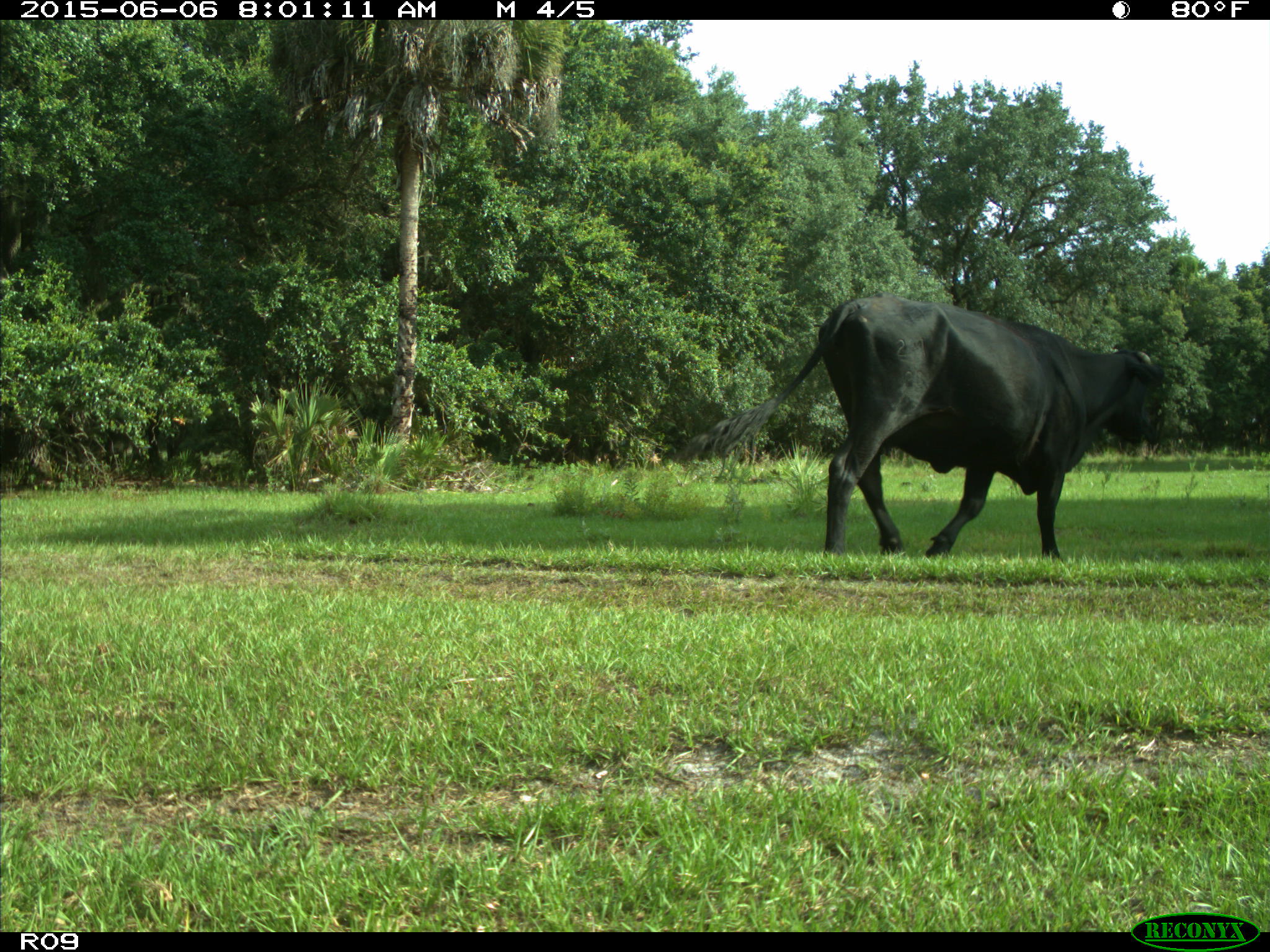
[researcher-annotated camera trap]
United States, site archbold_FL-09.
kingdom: Animalia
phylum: Chordata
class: Mammalia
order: Artiodactyla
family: Bovidae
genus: Bos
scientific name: Bos taurus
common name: domestic cow